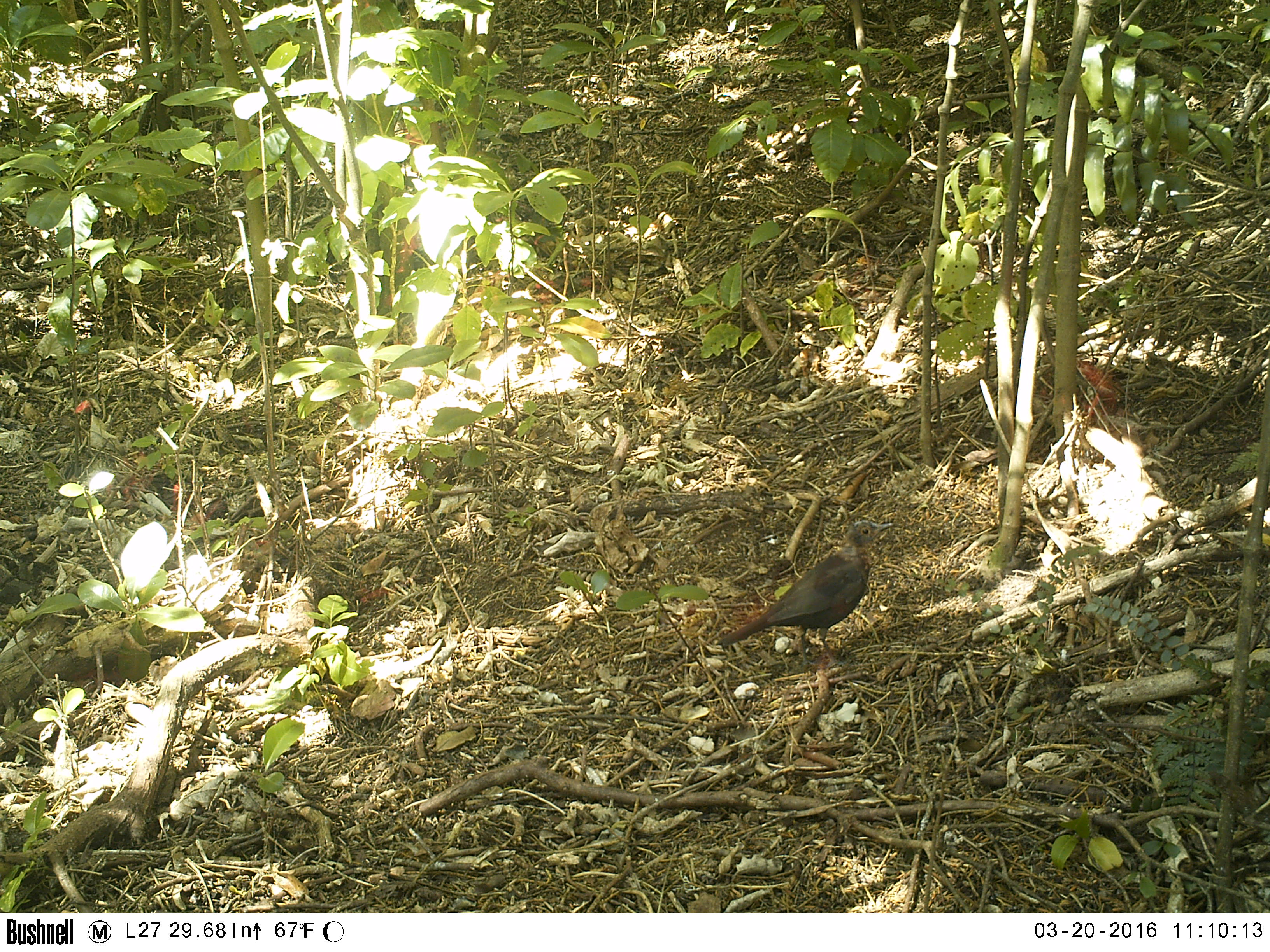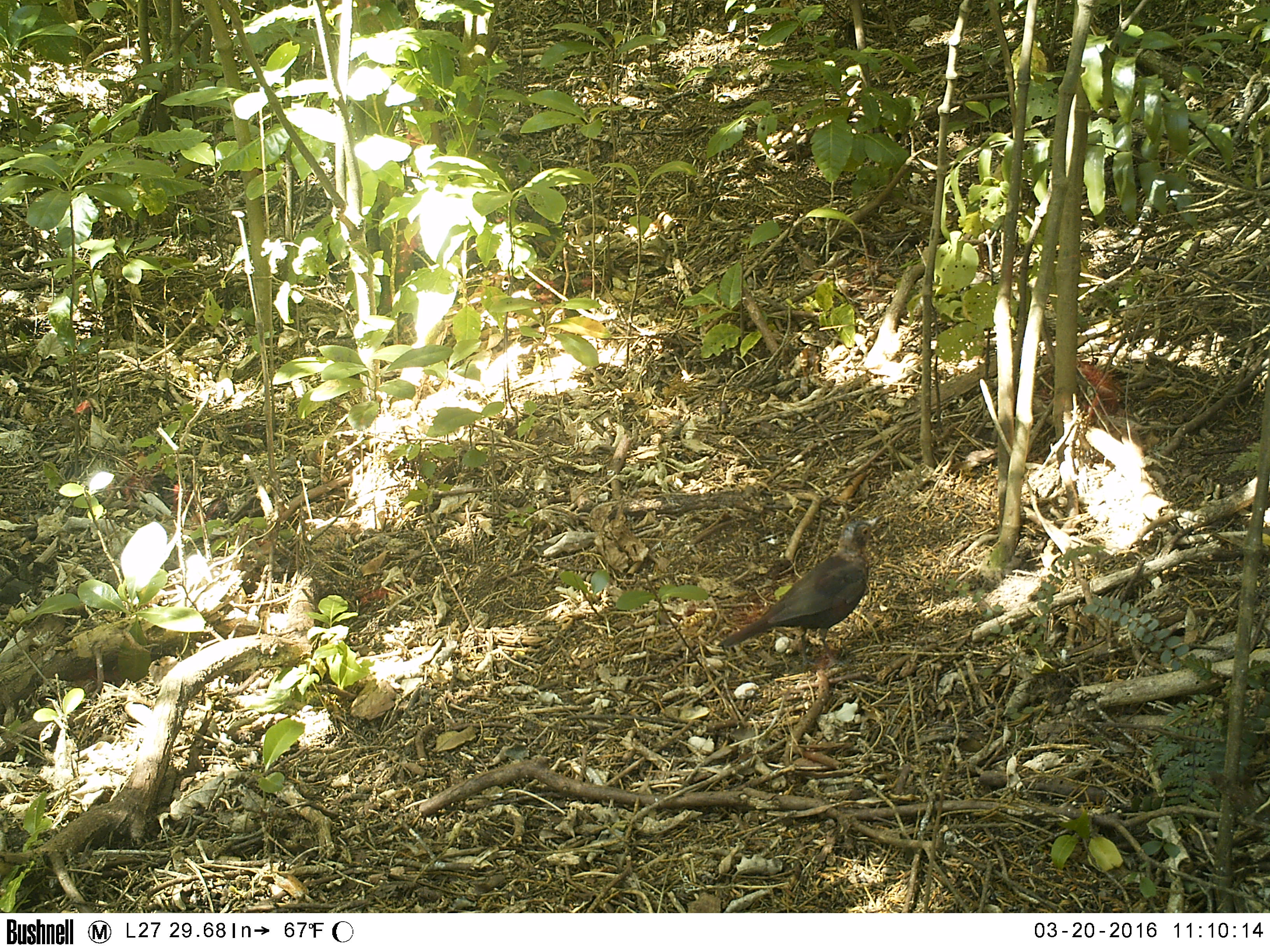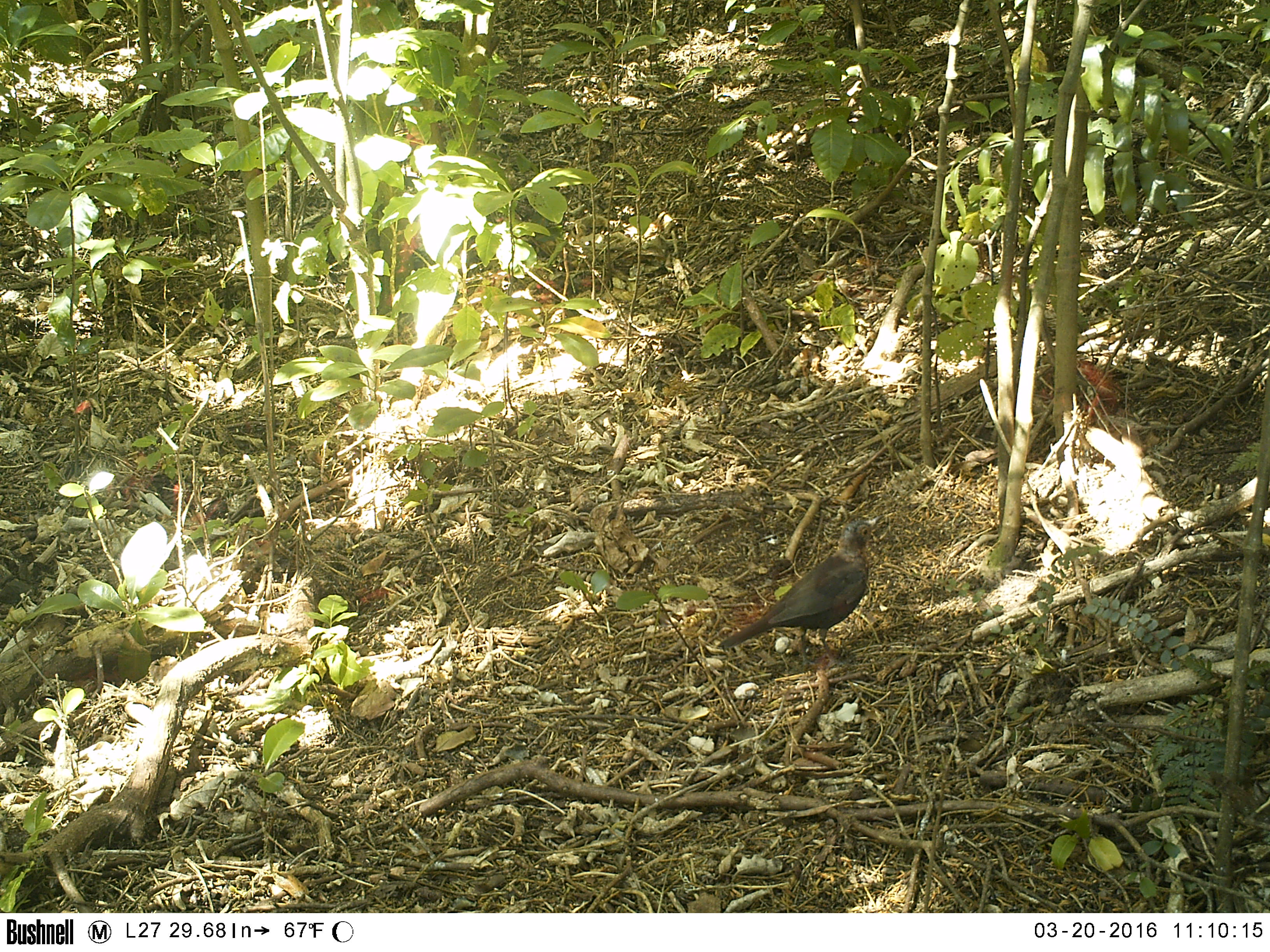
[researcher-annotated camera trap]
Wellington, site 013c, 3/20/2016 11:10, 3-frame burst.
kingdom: Animalia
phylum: Chordata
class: Aves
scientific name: Aves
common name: bird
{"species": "bird (Aves)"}